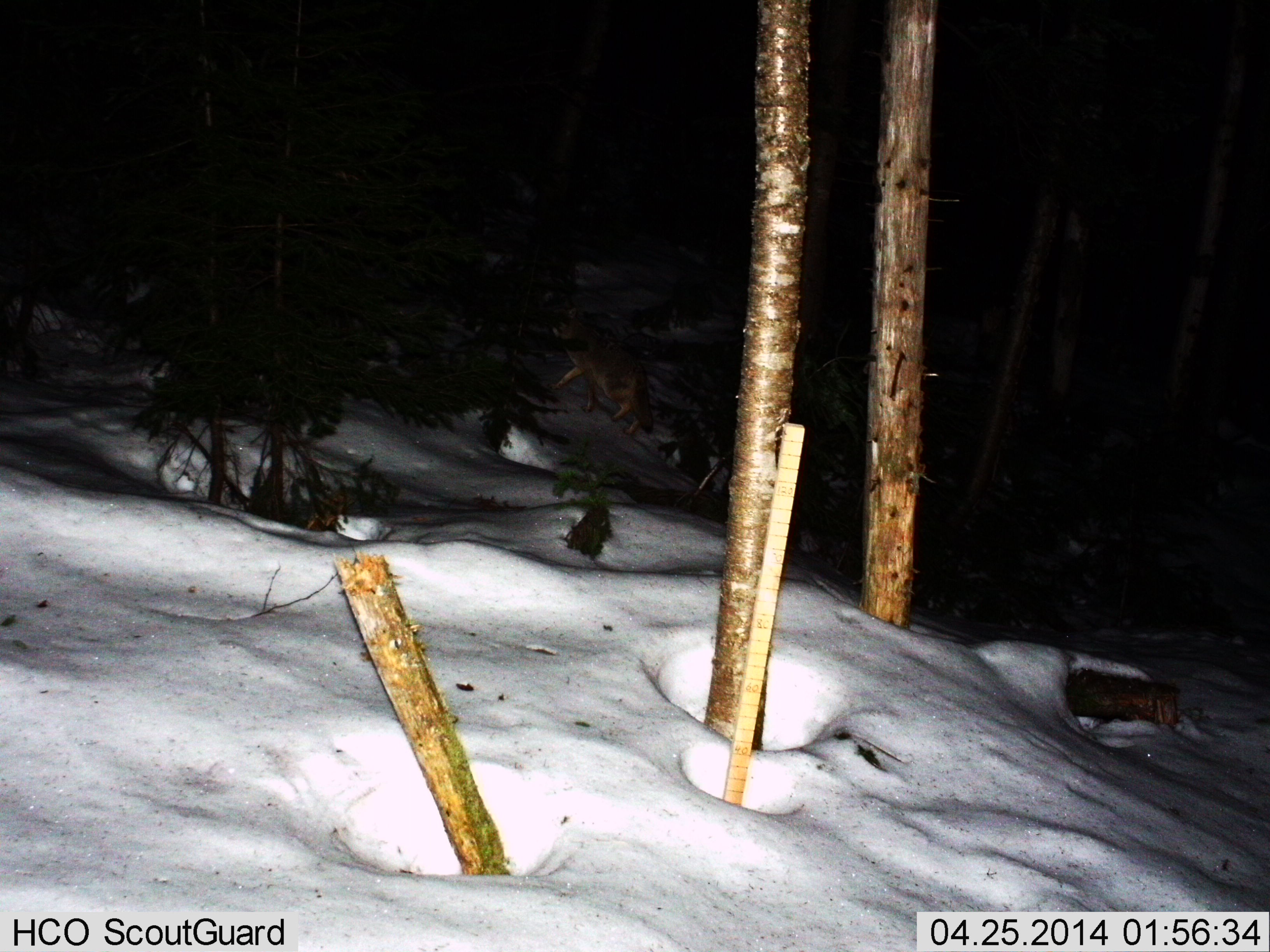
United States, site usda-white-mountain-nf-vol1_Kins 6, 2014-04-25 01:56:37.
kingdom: Animalia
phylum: Chordata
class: Mammalia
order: Carnivora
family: Canidae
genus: Canis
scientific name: Canis latrans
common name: coyote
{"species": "coyote (Canis latrans)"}